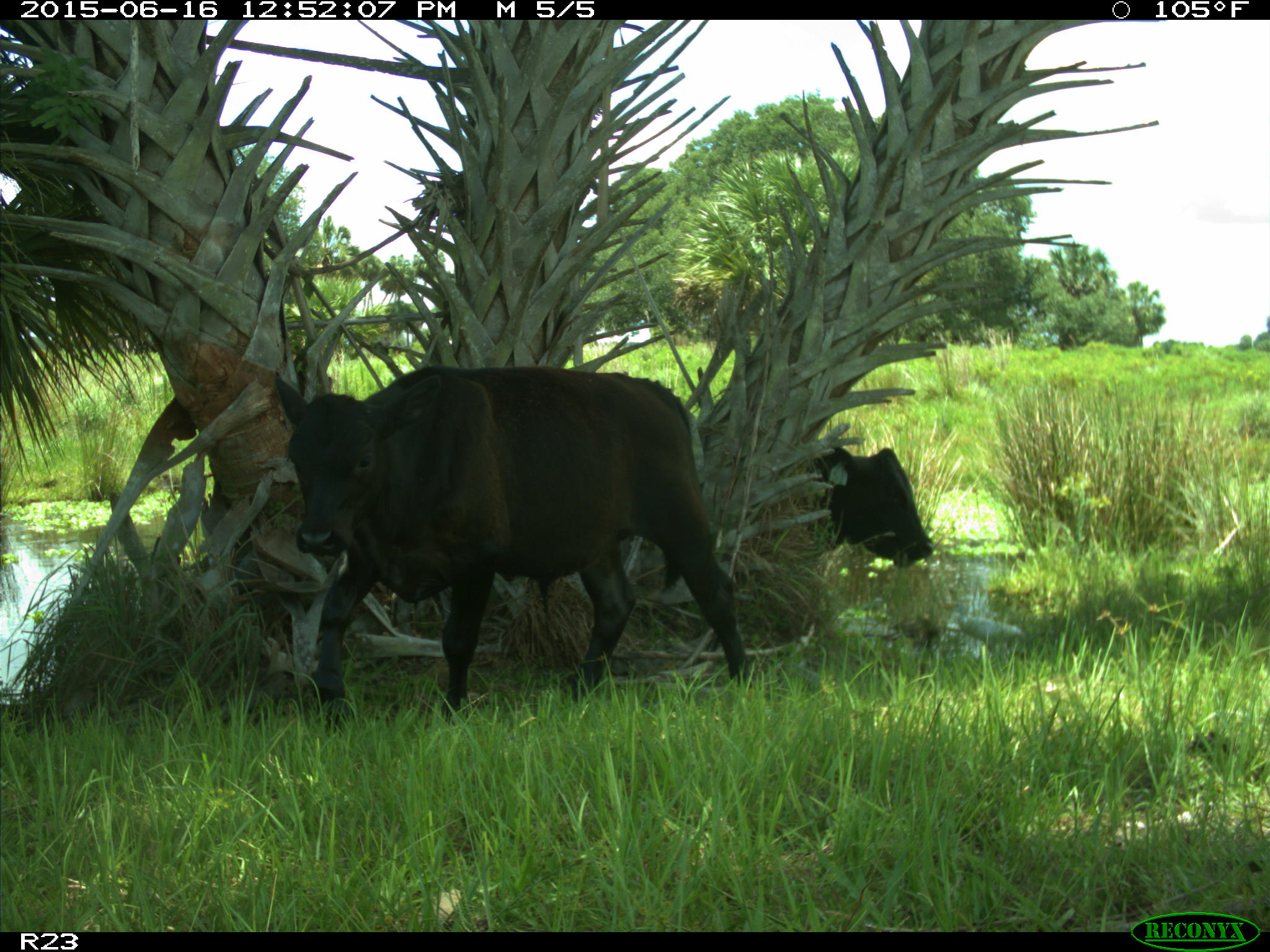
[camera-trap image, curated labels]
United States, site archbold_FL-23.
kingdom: Animalia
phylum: Chordata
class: Mammalia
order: Artiodactyla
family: Bovidae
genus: Bos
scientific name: Bos taurus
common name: domestic cow